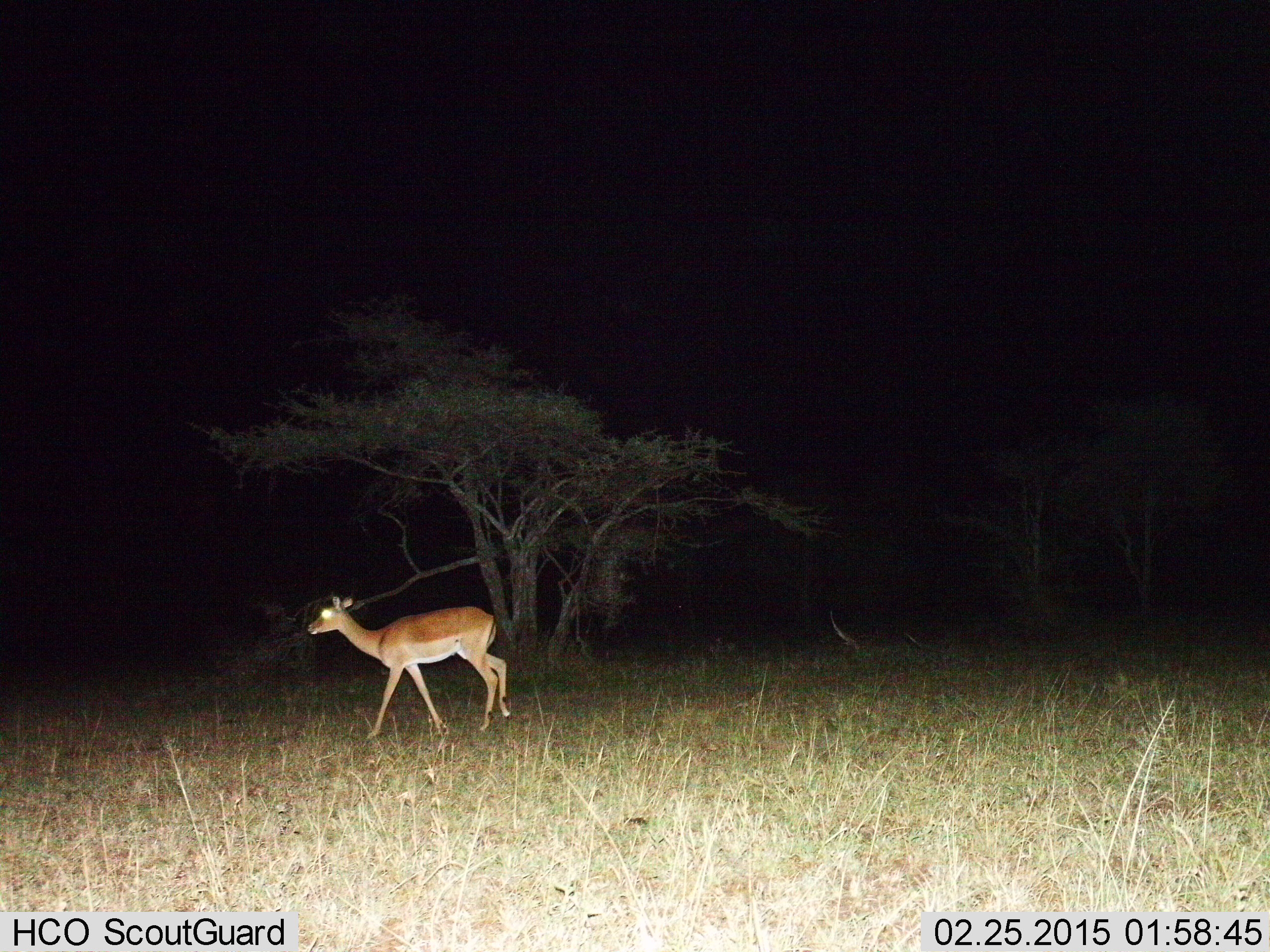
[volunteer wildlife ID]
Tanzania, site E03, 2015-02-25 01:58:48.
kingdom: Animalia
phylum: Chordata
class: Mammalia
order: Artiodactyla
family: Bovidae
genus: Aepyceros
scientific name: Aepyceros melampus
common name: impala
Impala (Aepyceros melampus), count 1. Behavior (volunteer vote fractions): standing 20%, resting 0%, moving 80%, interacting 0%. Young present (vote fraction): 0%. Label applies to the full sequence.